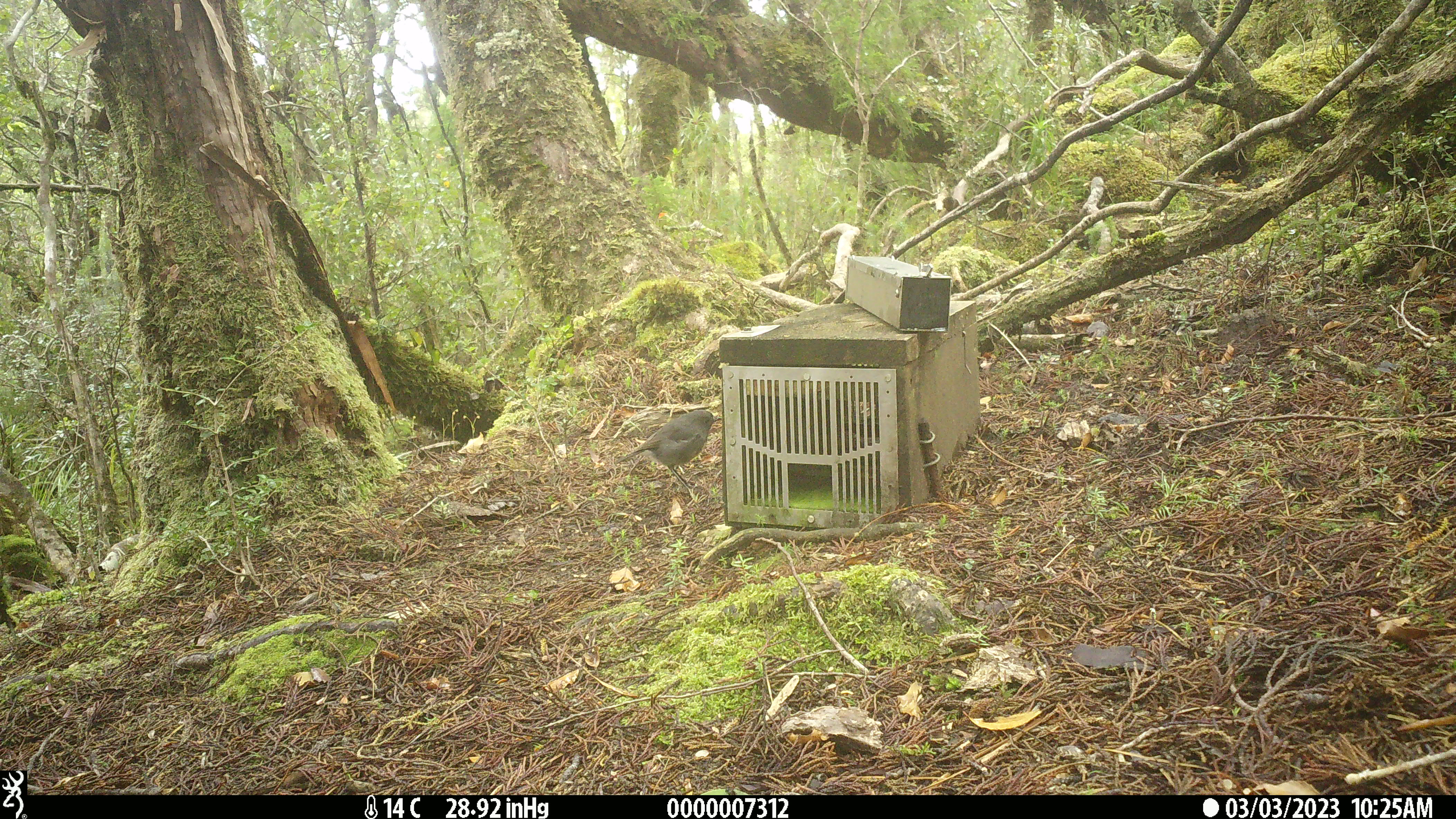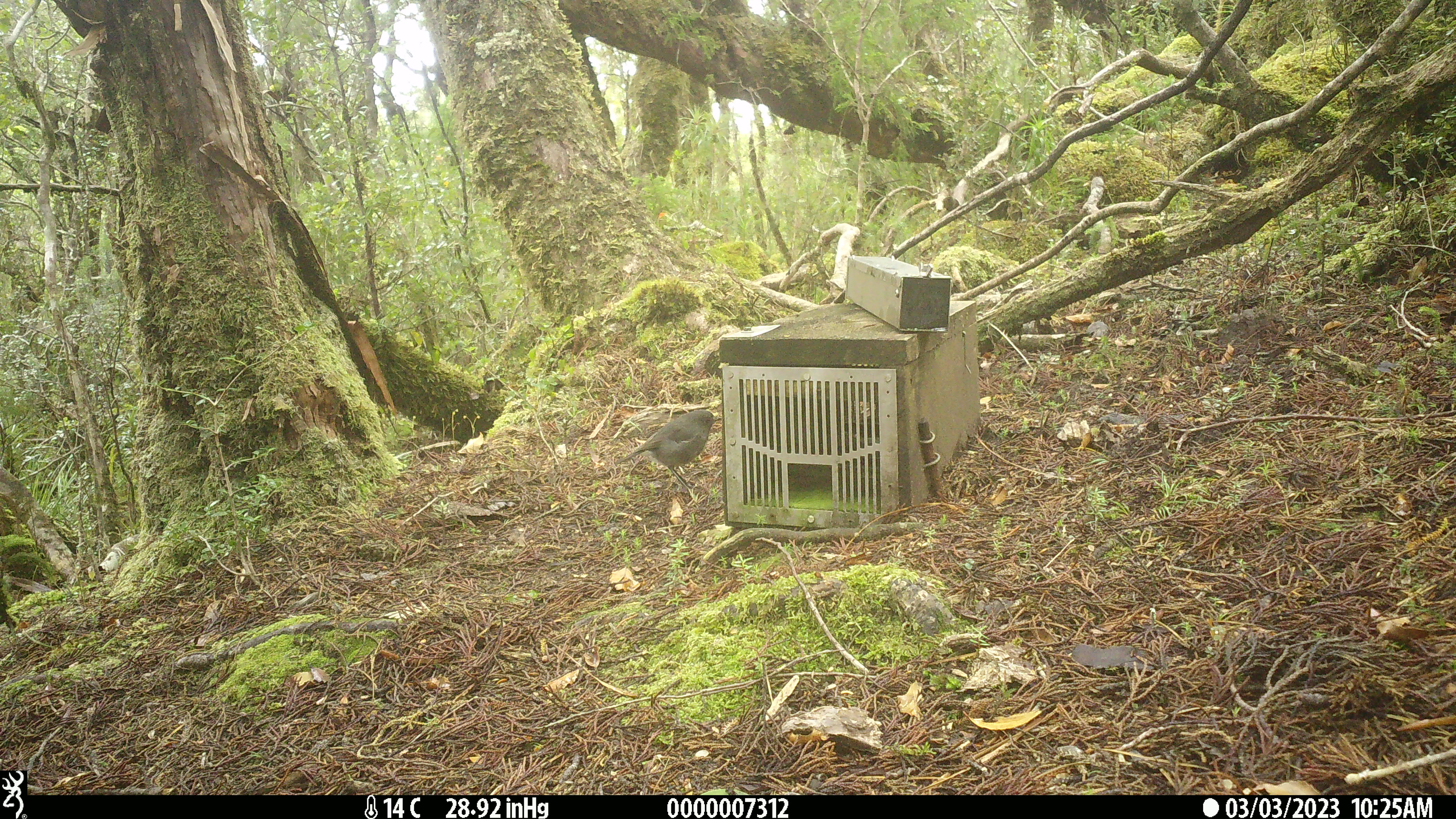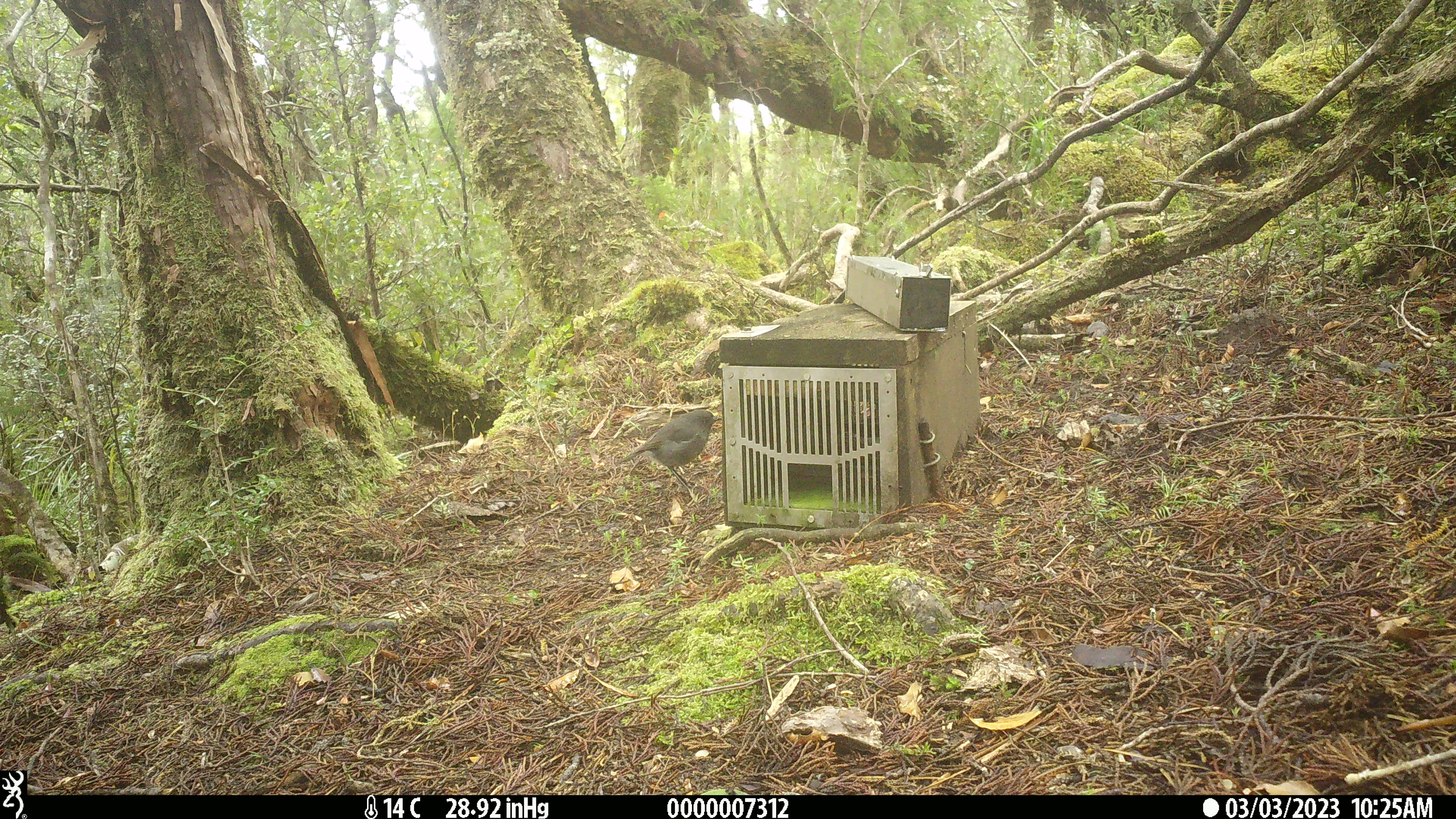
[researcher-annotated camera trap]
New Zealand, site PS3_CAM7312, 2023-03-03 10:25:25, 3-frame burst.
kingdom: Animalia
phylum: Chordata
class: Aves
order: Passeriformes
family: Petroicidae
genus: Petroica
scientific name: Petroica australis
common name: new zealand robin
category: robin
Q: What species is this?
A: Robin (new zealand robin) (Petroica australis).